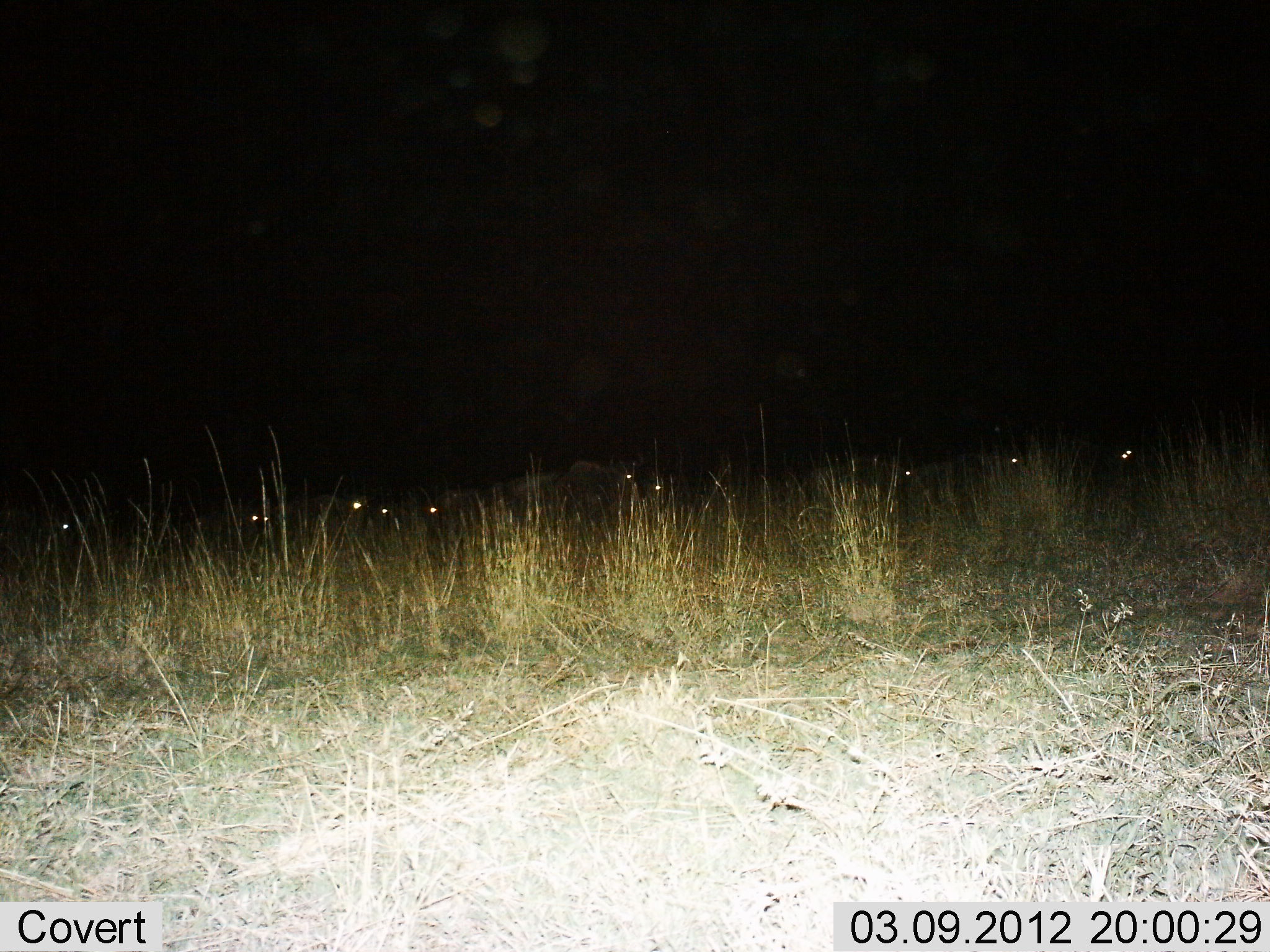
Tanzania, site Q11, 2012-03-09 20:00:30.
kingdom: Animalia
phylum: Chordata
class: Mammalia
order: Artiodactyla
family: Bovidae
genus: Connochaetes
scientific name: Connochaetes taurinus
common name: blue wildebeest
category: wildebeest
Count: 10.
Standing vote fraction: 77%.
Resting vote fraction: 23%.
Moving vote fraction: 15%.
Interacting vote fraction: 0%.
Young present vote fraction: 0%.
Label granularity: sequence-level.